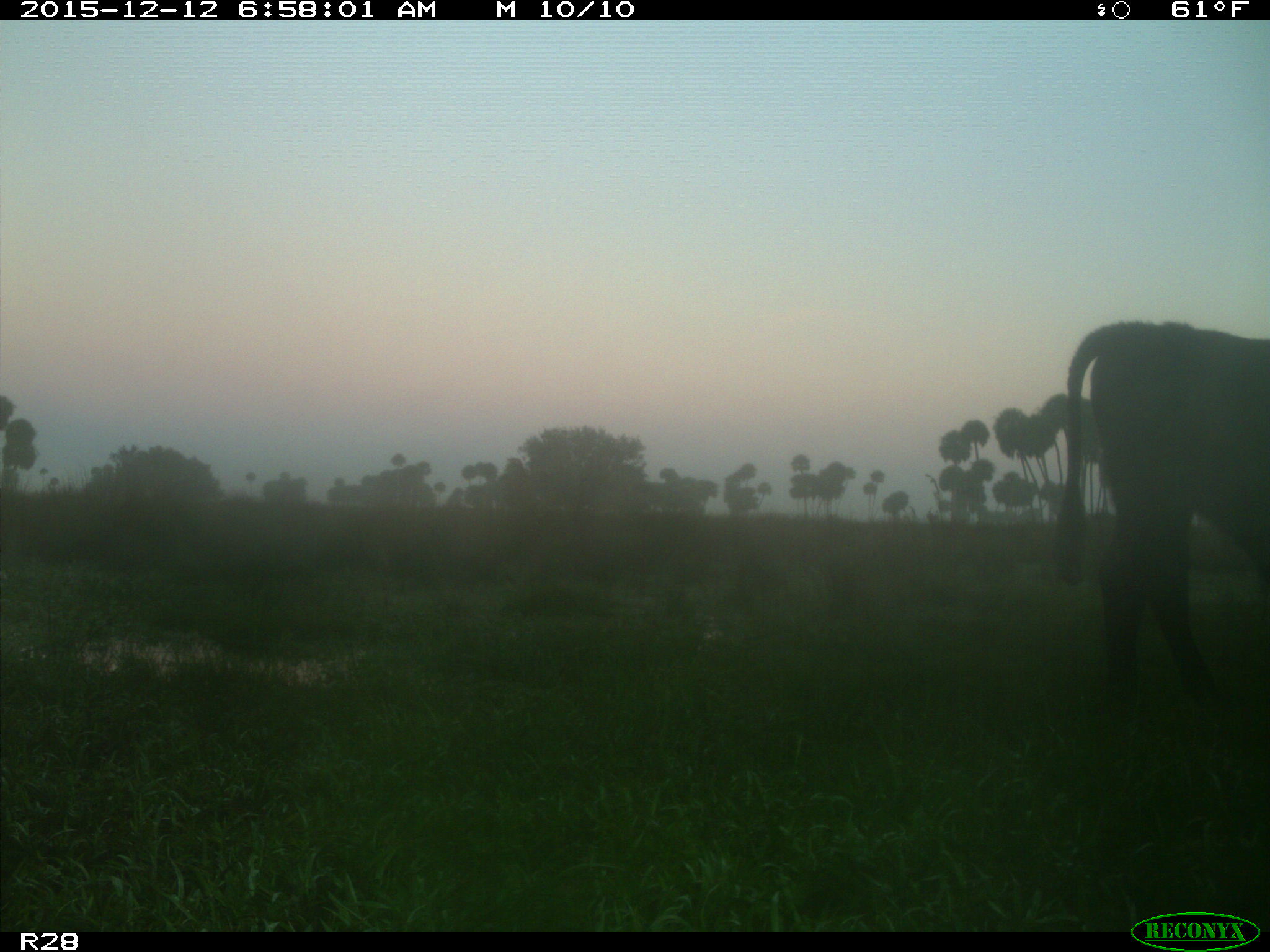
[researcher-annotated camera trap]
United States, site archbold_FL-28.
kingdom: Animalia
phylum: Chordata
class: Mammalia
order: Artiodactyla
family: Bovidae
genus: Bos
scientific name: Bos taurus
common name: domestic cow